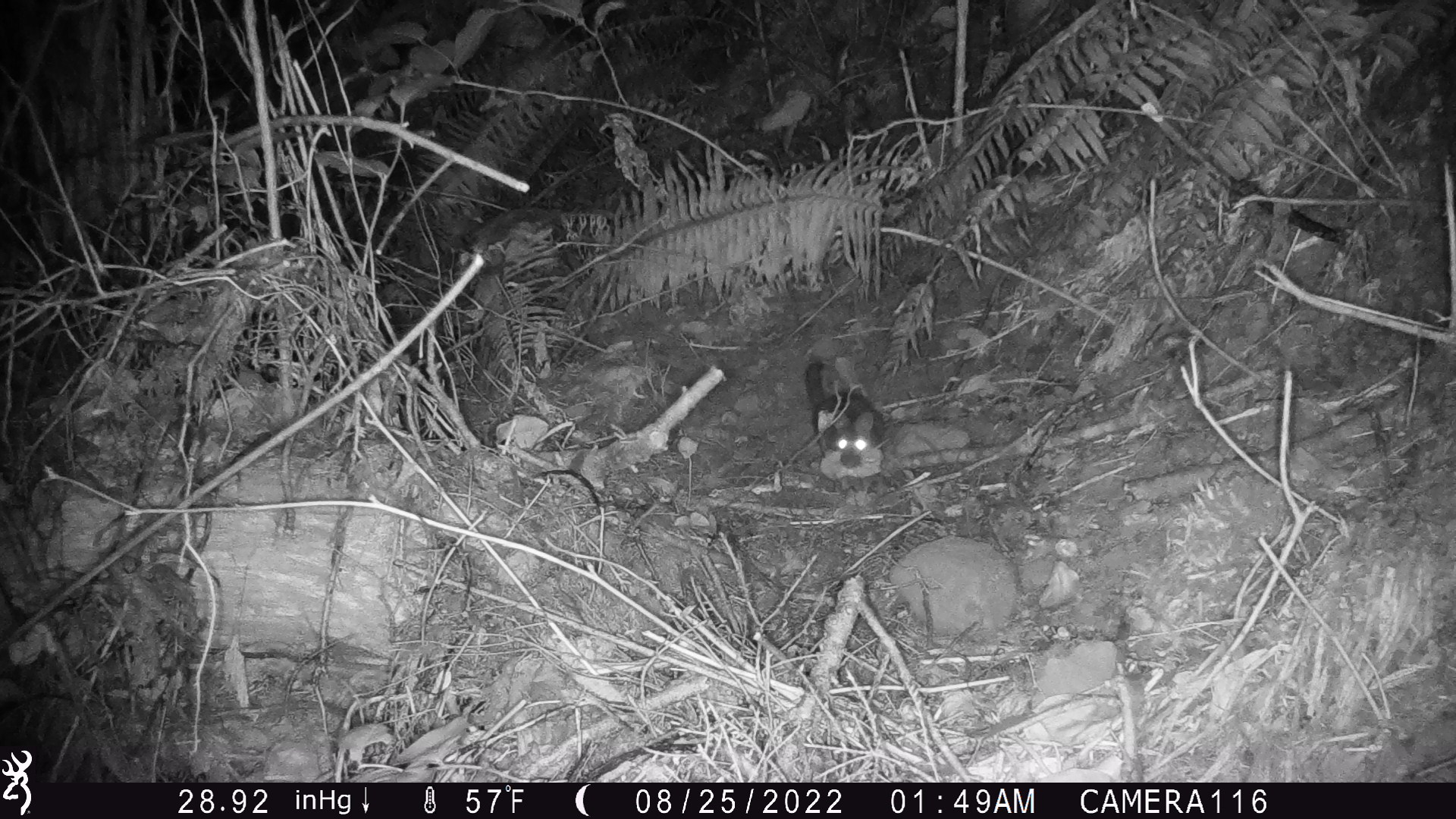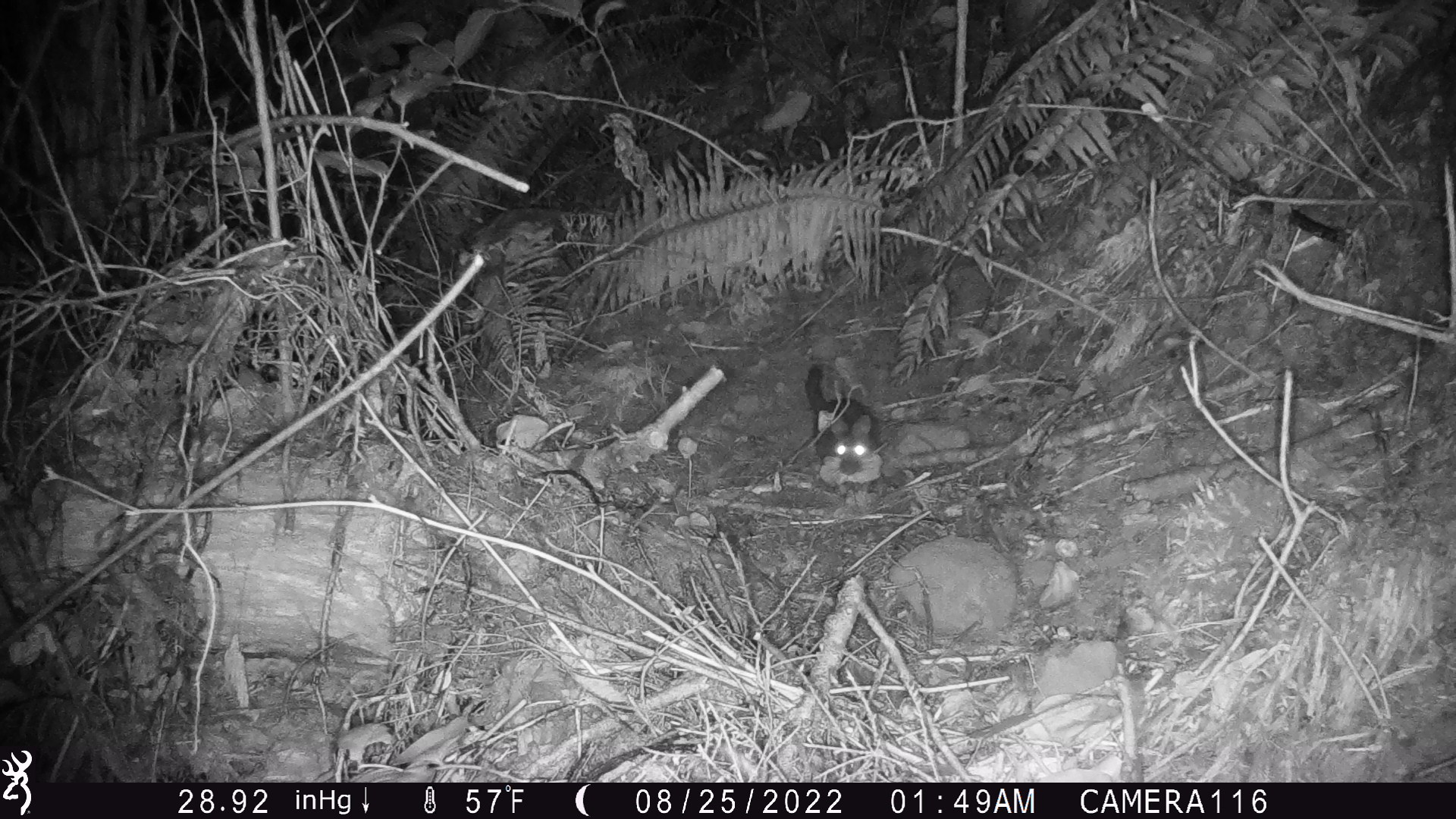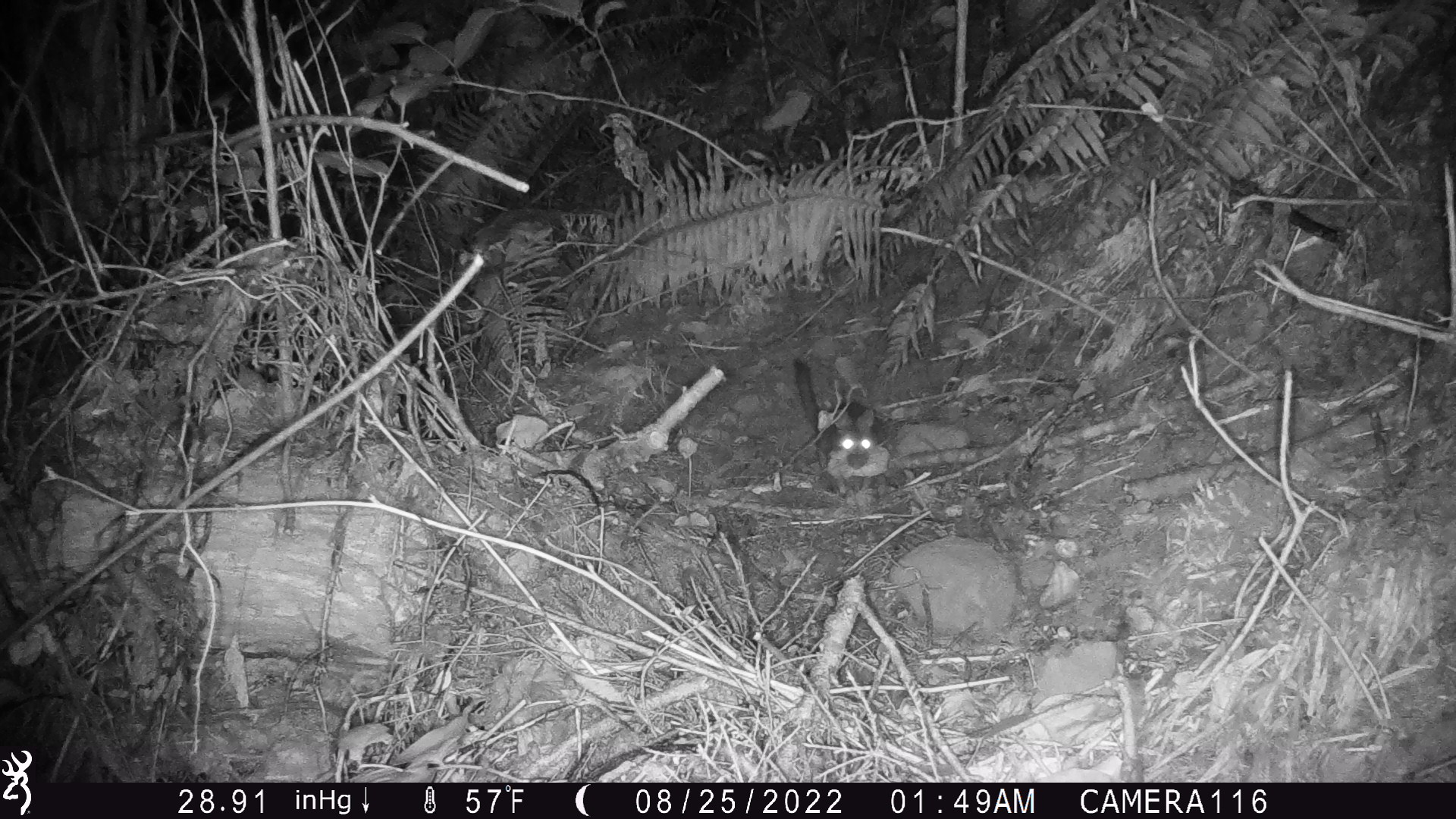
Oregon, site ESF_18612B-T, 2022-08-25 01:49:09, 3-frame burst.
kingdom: Animalia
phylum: Chordata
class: Mammalia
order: Rodentia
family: Cricetidae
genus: Neotoma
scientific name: Neotoma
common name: woodrats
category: neotoma species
Neotoma species (woodrats) (Neotoma).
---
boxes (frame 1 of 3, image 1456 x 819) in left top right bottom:
neotoma species: 785 339 905 492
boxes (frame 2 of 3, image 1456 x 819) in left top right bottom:
neotoma species: 790 345 903 496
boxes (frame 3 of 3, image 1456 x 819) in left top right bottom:
neotoma species: 778 345 916 505